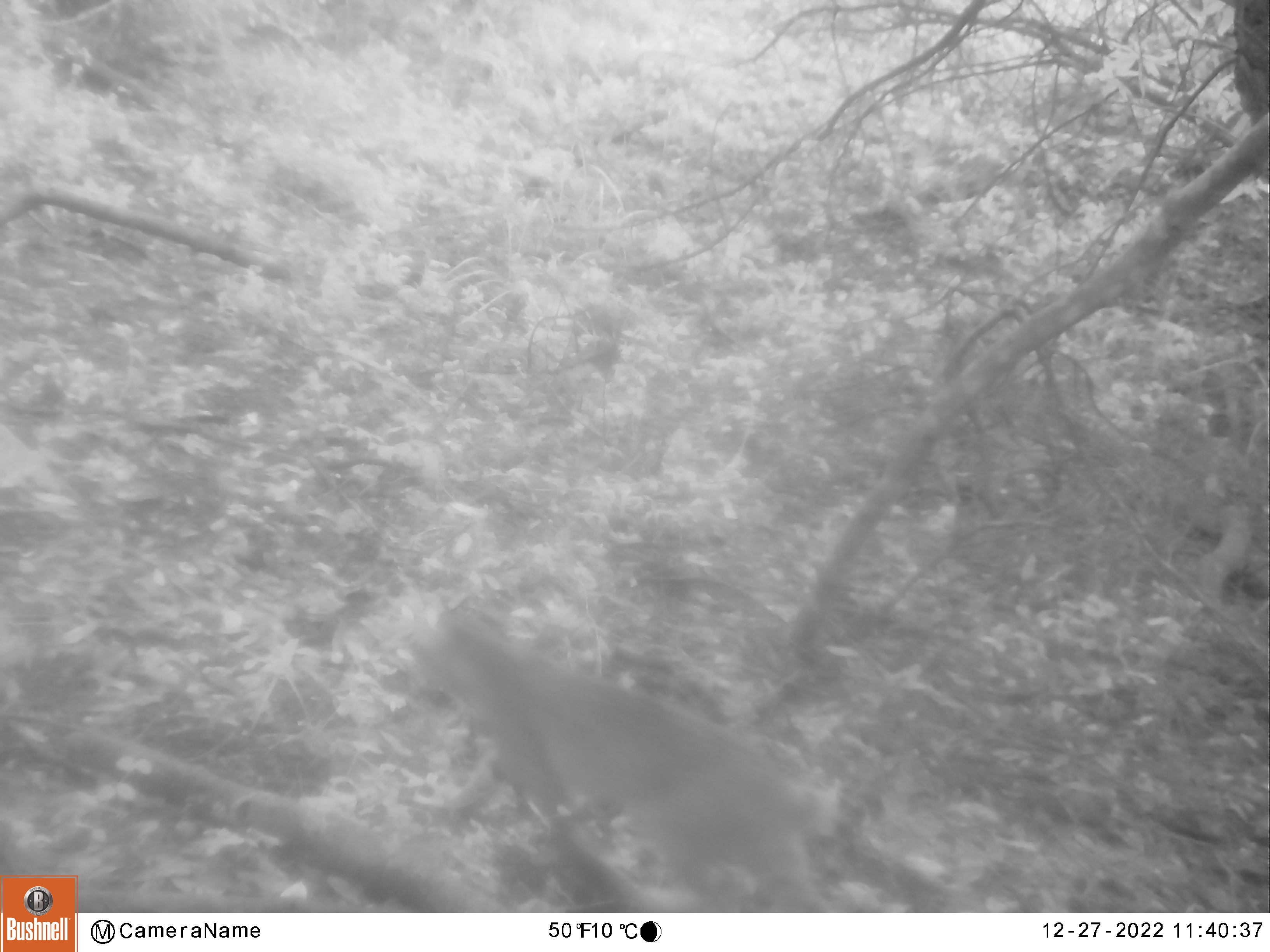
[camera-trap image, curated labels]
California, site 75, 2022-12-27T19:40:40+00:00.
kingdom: Animalia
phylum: Chordata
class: Mammalia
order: Carnivora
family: Felidae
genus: Lynx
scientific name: Lynx rufus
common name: bobcat